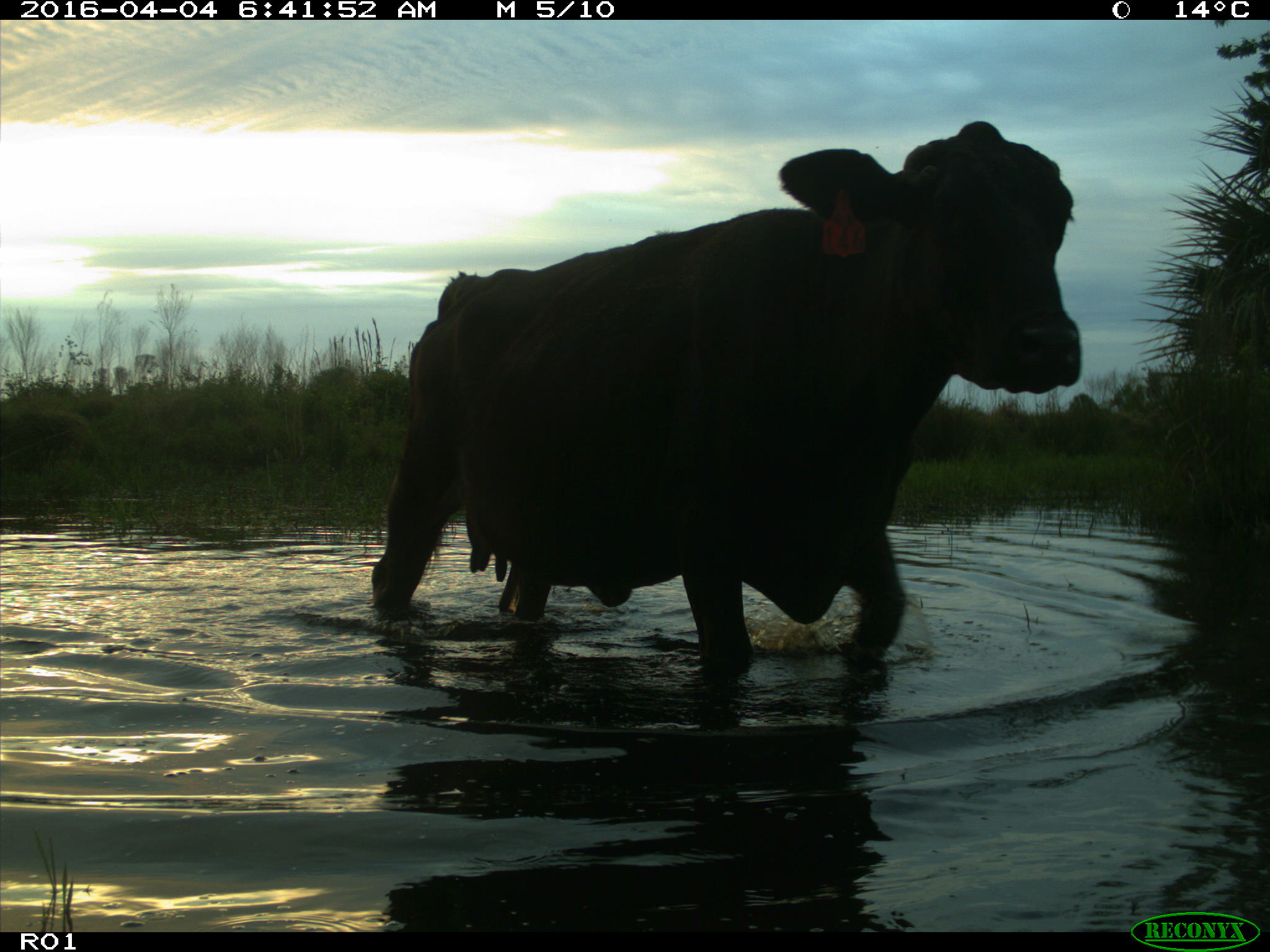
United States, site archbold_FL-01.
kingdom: Animalia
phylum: Chordata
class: Mammalia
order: Artiodactyla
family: Bovidae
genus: Bos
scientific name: Bos taurus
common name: domestic cow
Bos taurus (domestic cow).